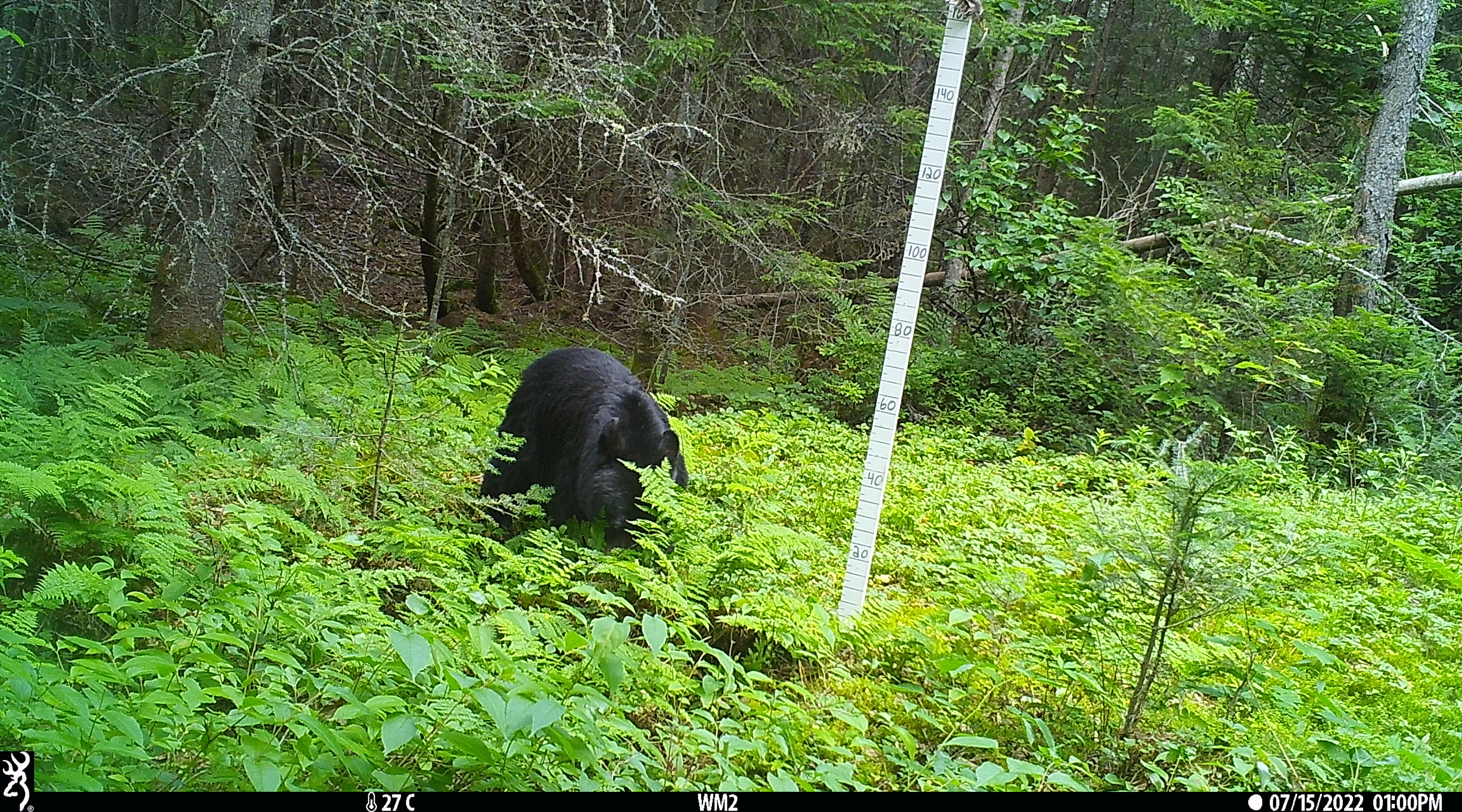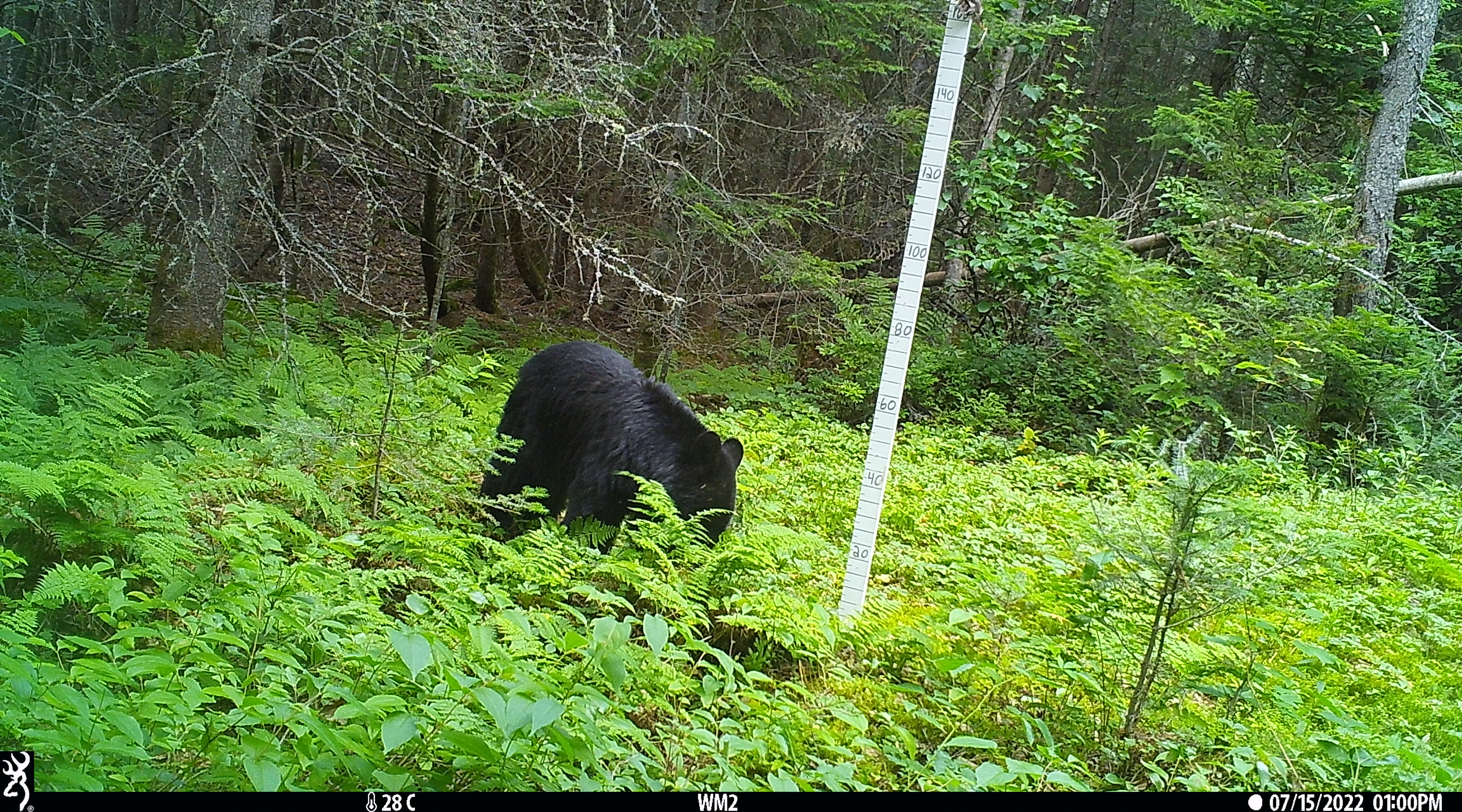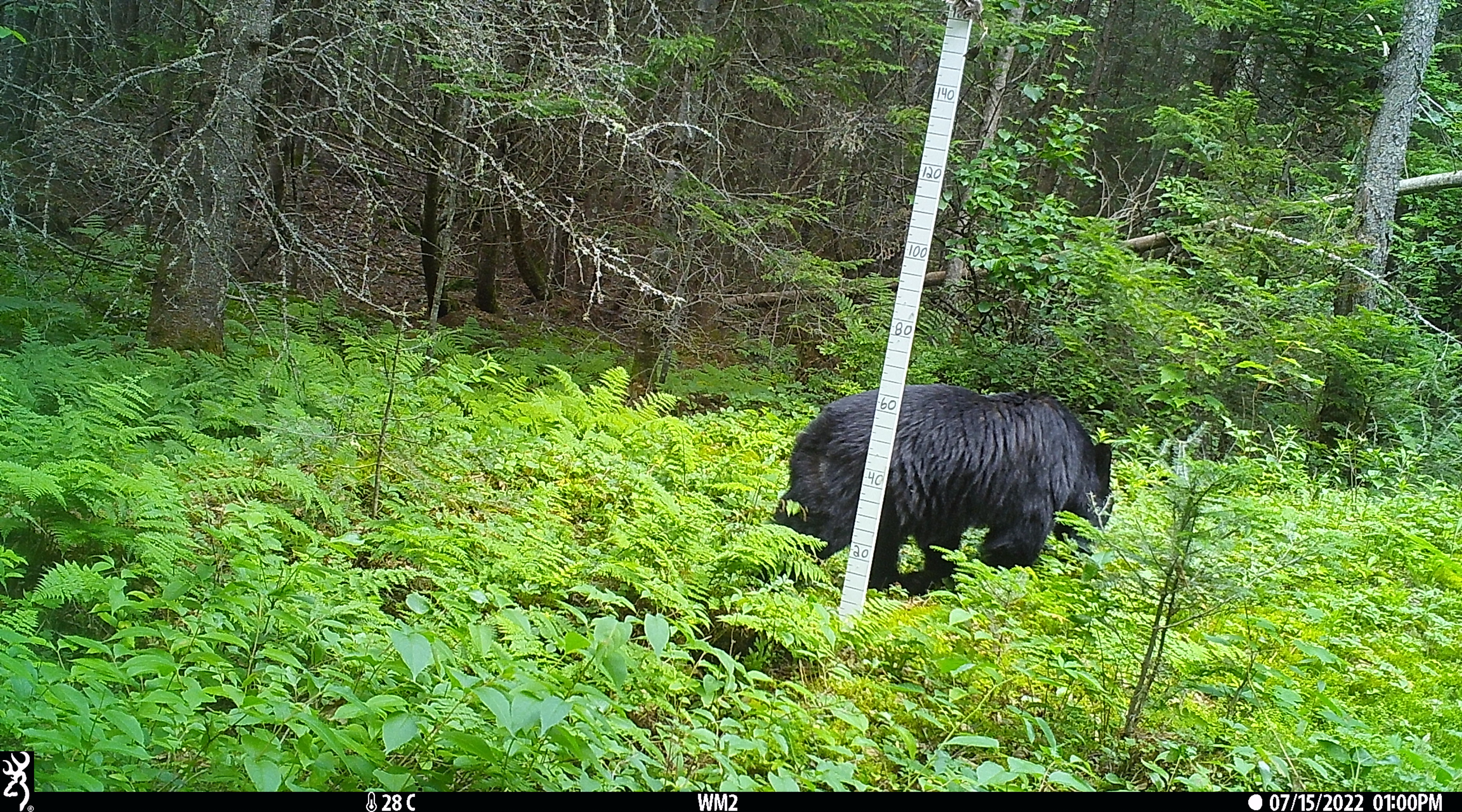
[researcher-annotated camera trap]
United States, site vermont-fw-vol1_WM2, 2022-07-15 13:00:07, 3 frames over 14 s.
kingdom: Animalia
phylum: Chordata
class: Mammalia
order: Carnivora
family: Ursidae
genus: Ursus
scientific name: Ursus americanus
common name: black bear